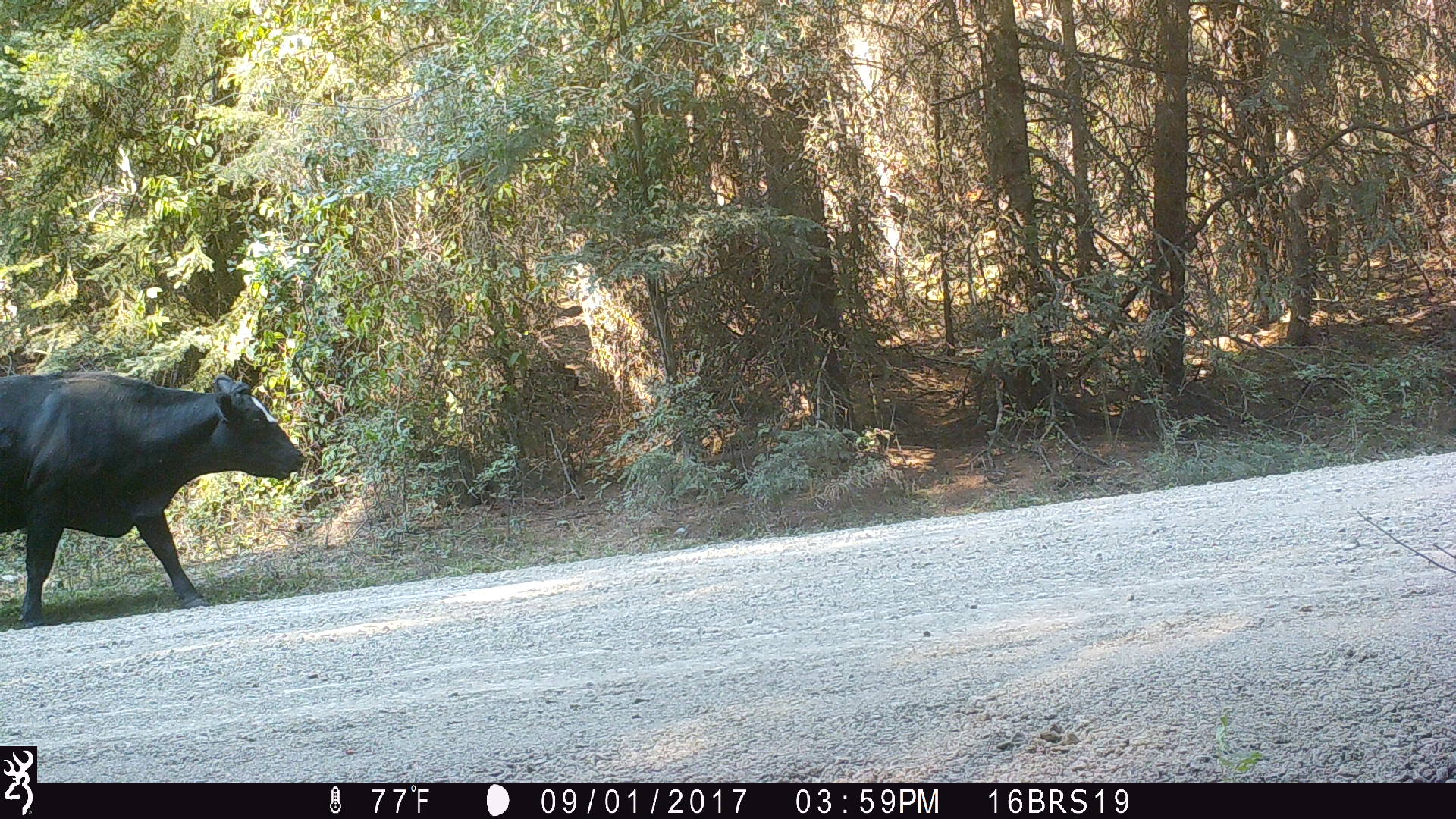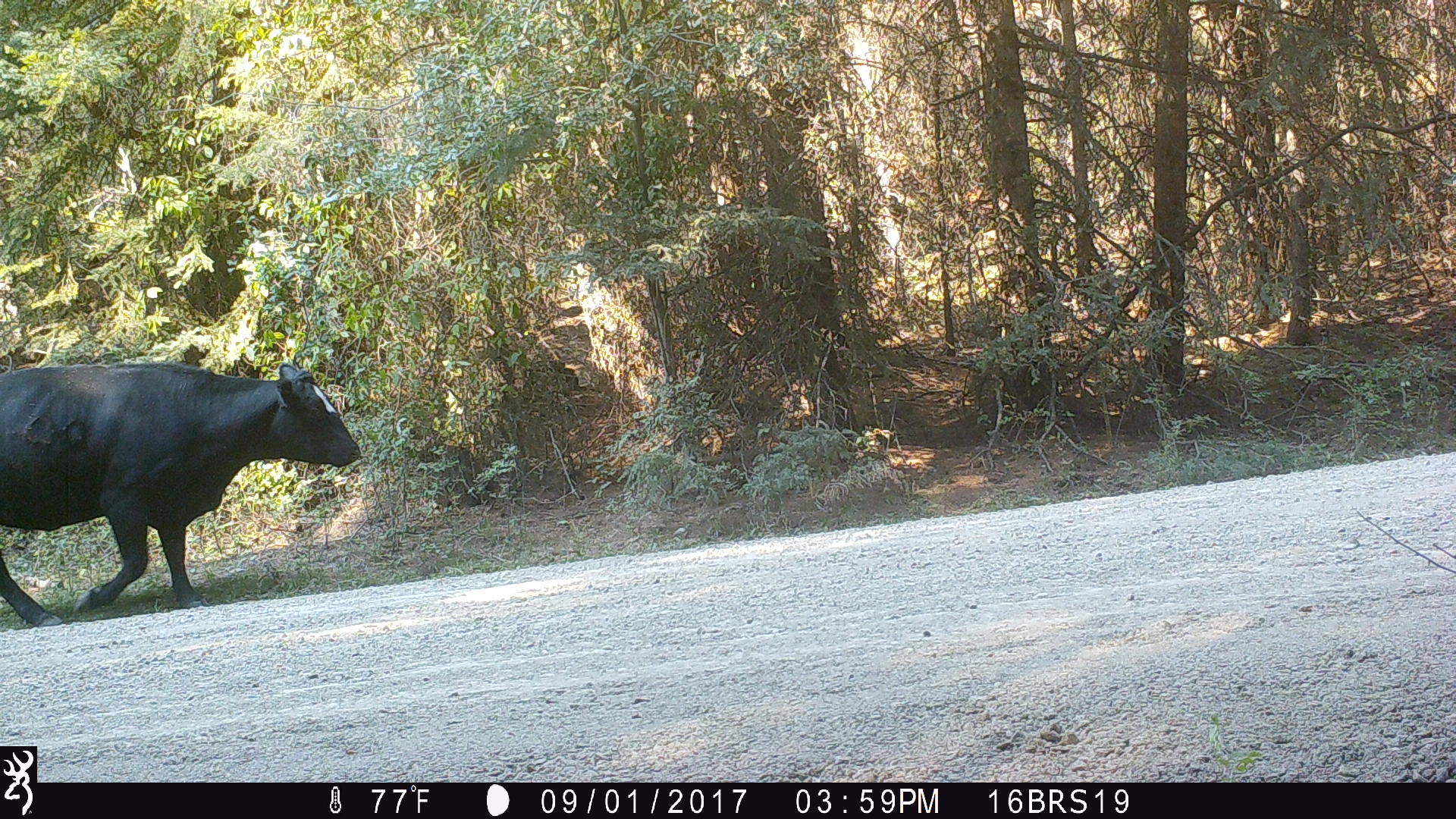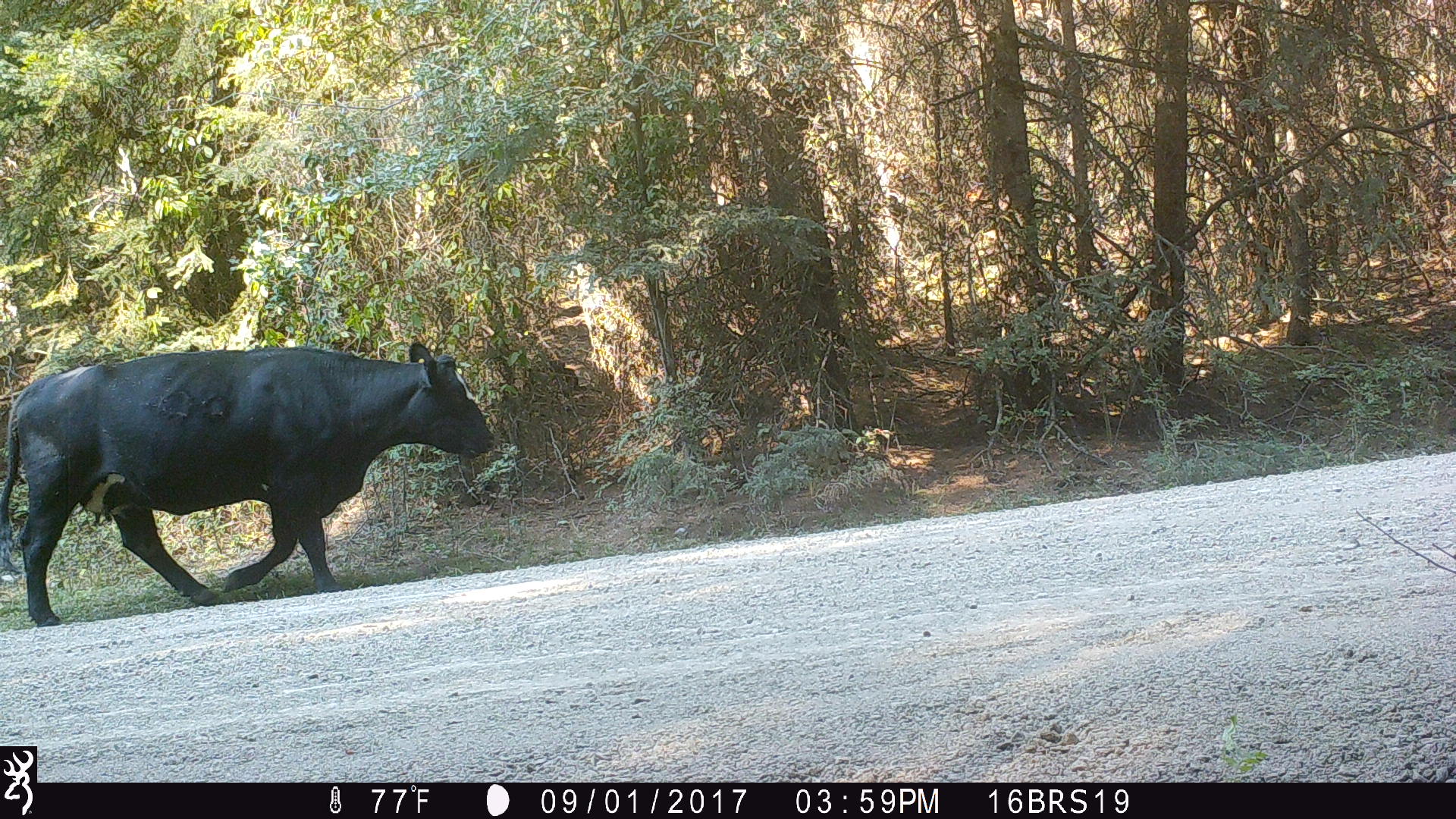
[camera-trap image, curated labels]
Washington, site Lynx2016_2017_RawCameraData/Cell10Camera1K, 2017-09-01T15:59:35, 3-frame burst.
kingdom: Animalia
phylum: Chordata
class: Mammalia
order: Artiodactyla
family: Bovidae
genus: Bos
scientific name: Bos taurus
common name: domestic cattle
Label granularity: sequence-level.